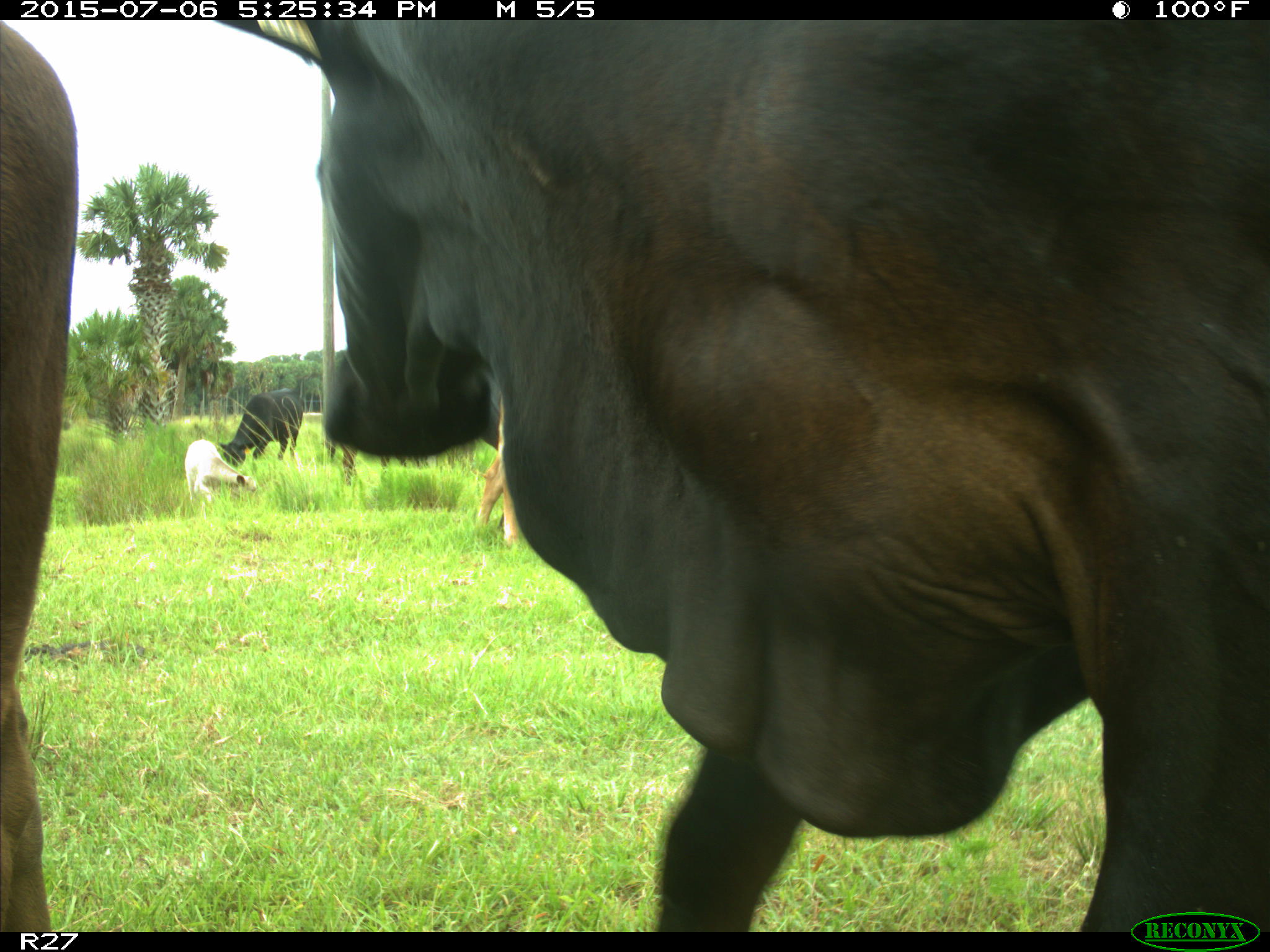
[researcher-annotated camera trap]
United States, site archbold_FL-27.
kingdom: Animalia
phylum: Chordata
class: Mammalia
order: Artiodactyla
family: Bovidae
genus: Bos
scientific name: Bos taurus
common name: domestic cow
Bos taurus (domestic cow).